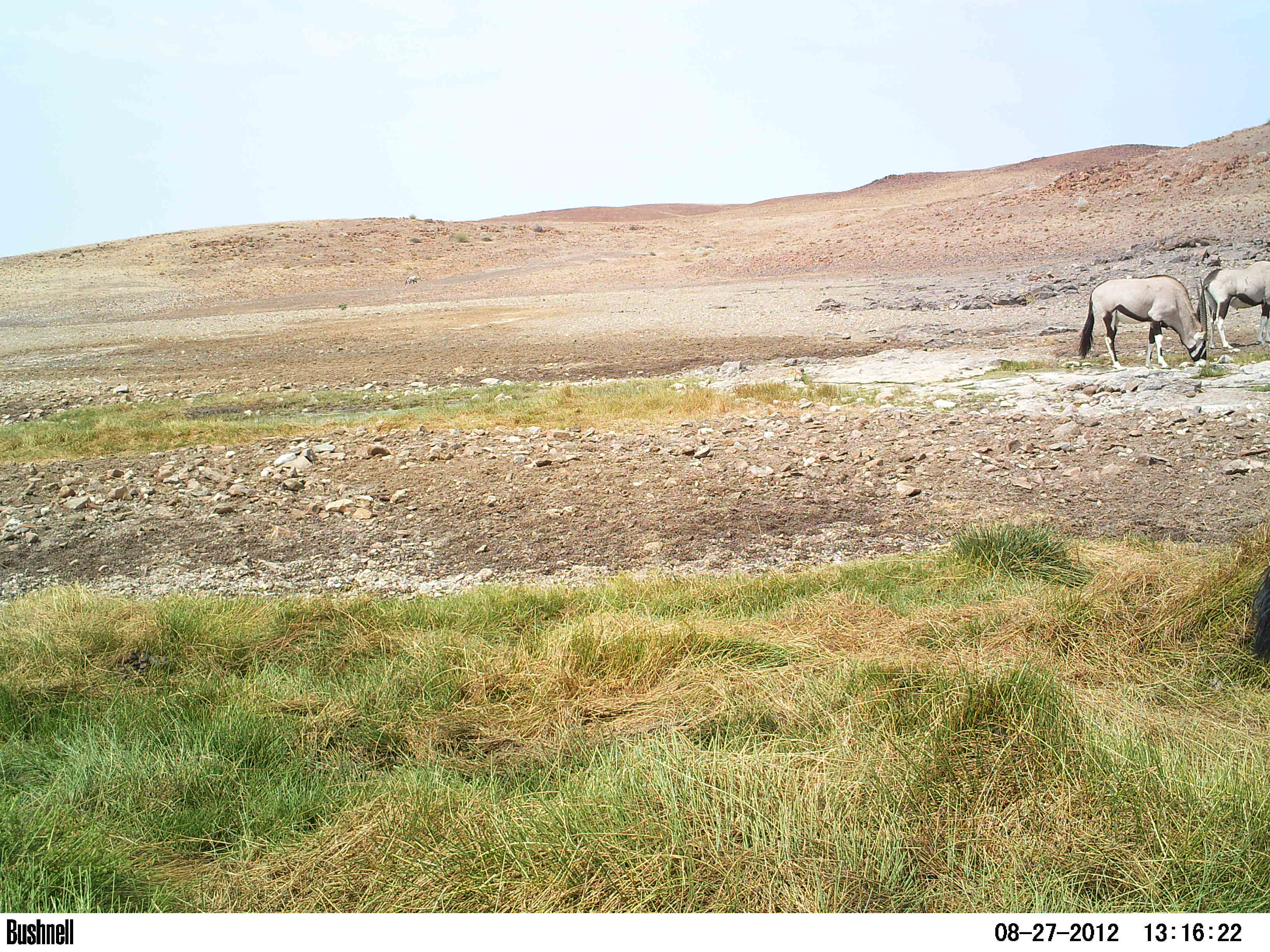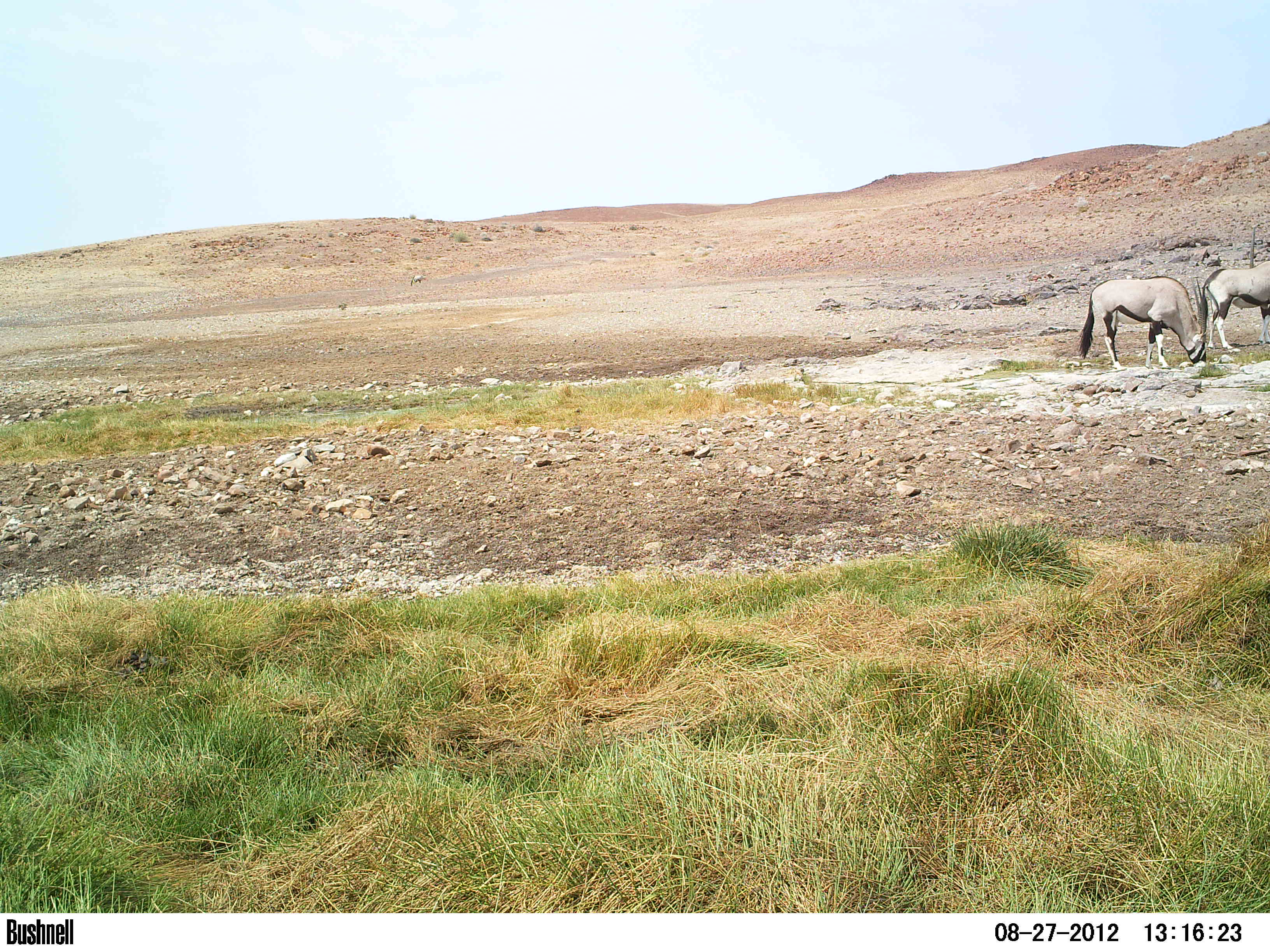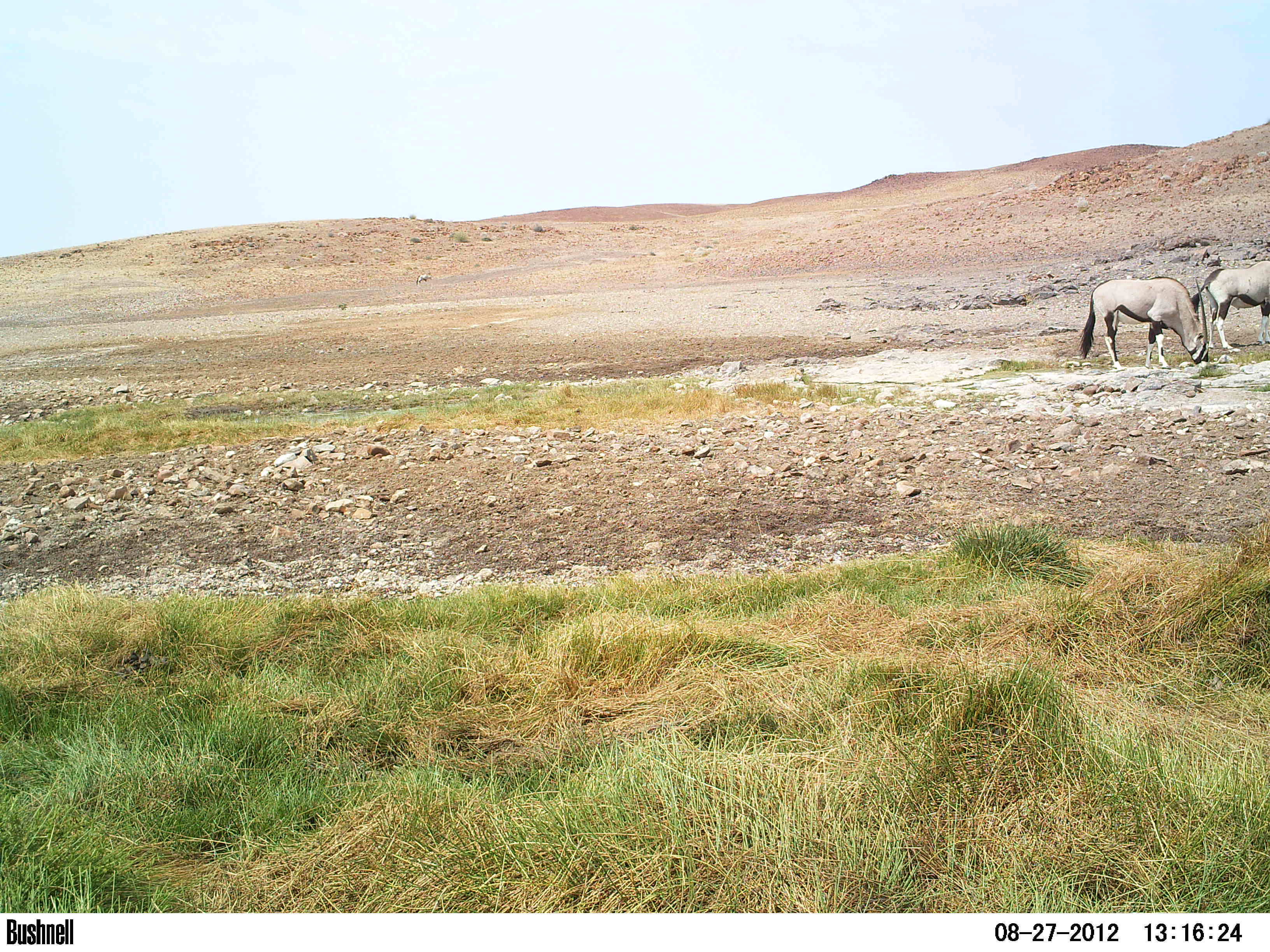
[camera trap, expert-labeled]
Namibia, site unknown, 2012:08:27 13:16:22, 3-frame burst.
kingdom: Animalia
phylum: Chordata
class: Mammalia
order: Artiodactyla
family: Bovidae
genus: Oryx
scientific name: Oryx gazella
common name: gemsbok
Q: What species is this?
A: Oryx gazella (gemsbok).